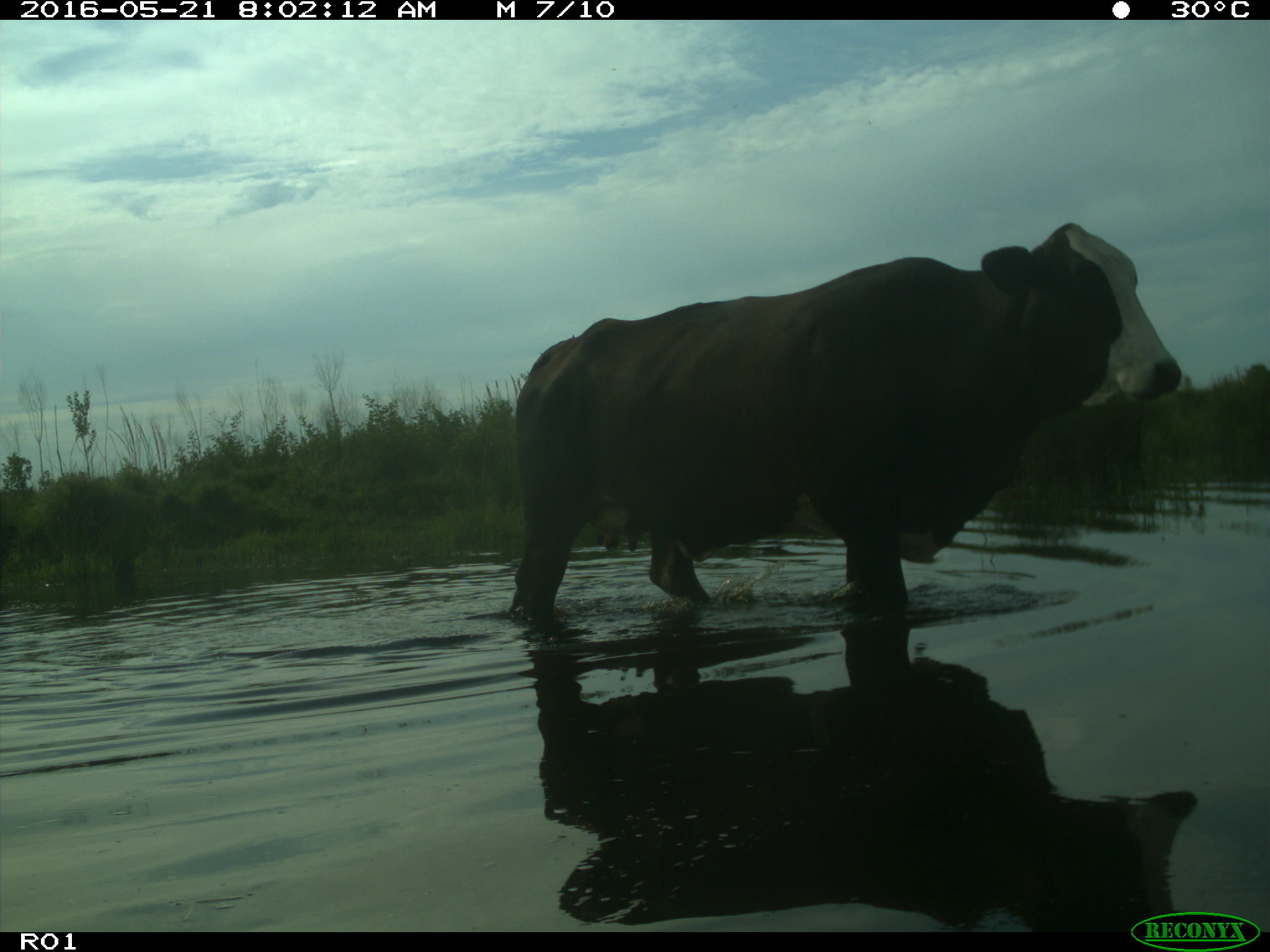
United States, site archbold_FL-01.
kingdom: Animalia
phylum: Chordata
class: Mammalia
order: Artiodactyla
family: Bovidae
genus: Bos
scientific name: Bos taurus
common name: domestic cow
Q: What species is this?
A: Bos taurus (domestic cow).